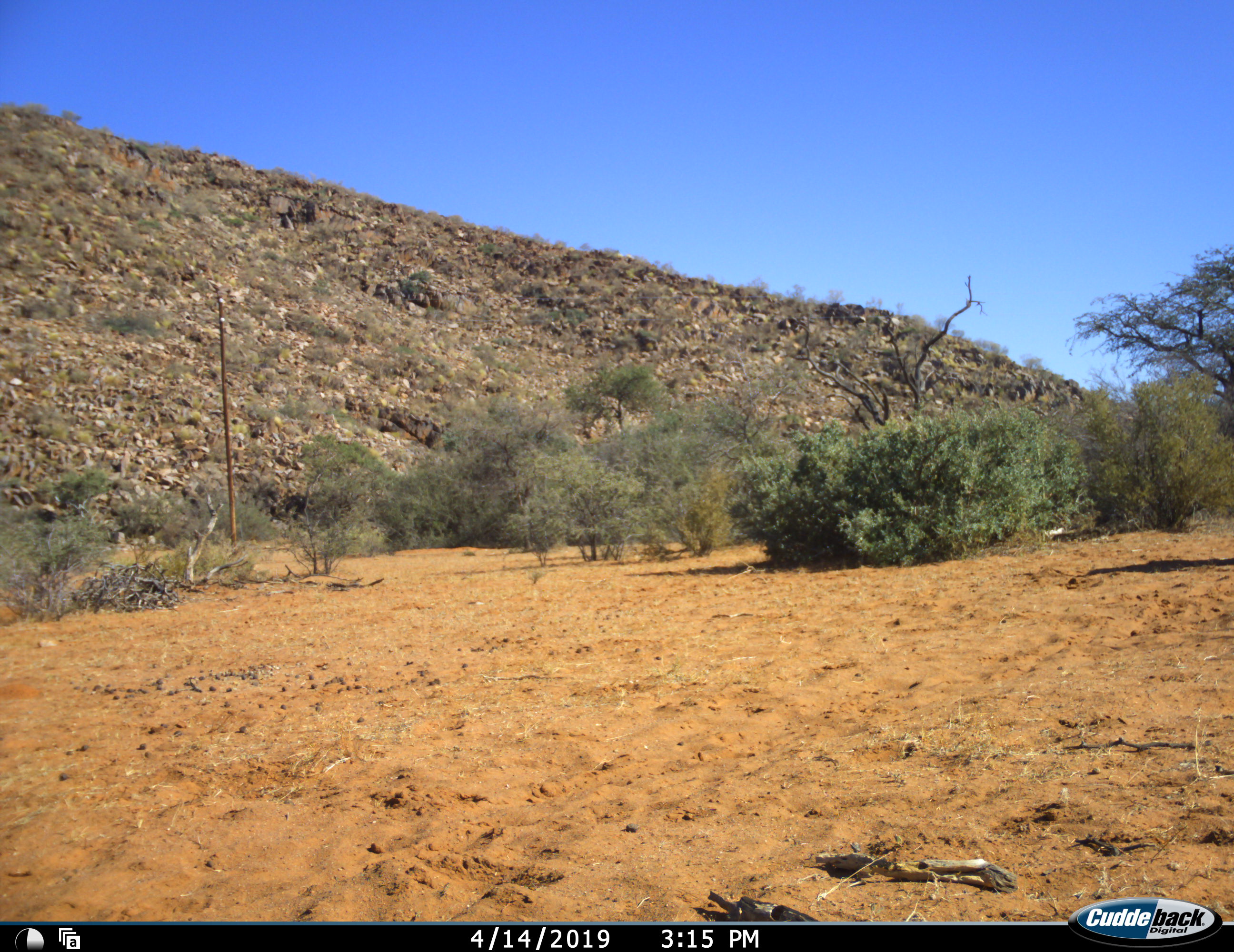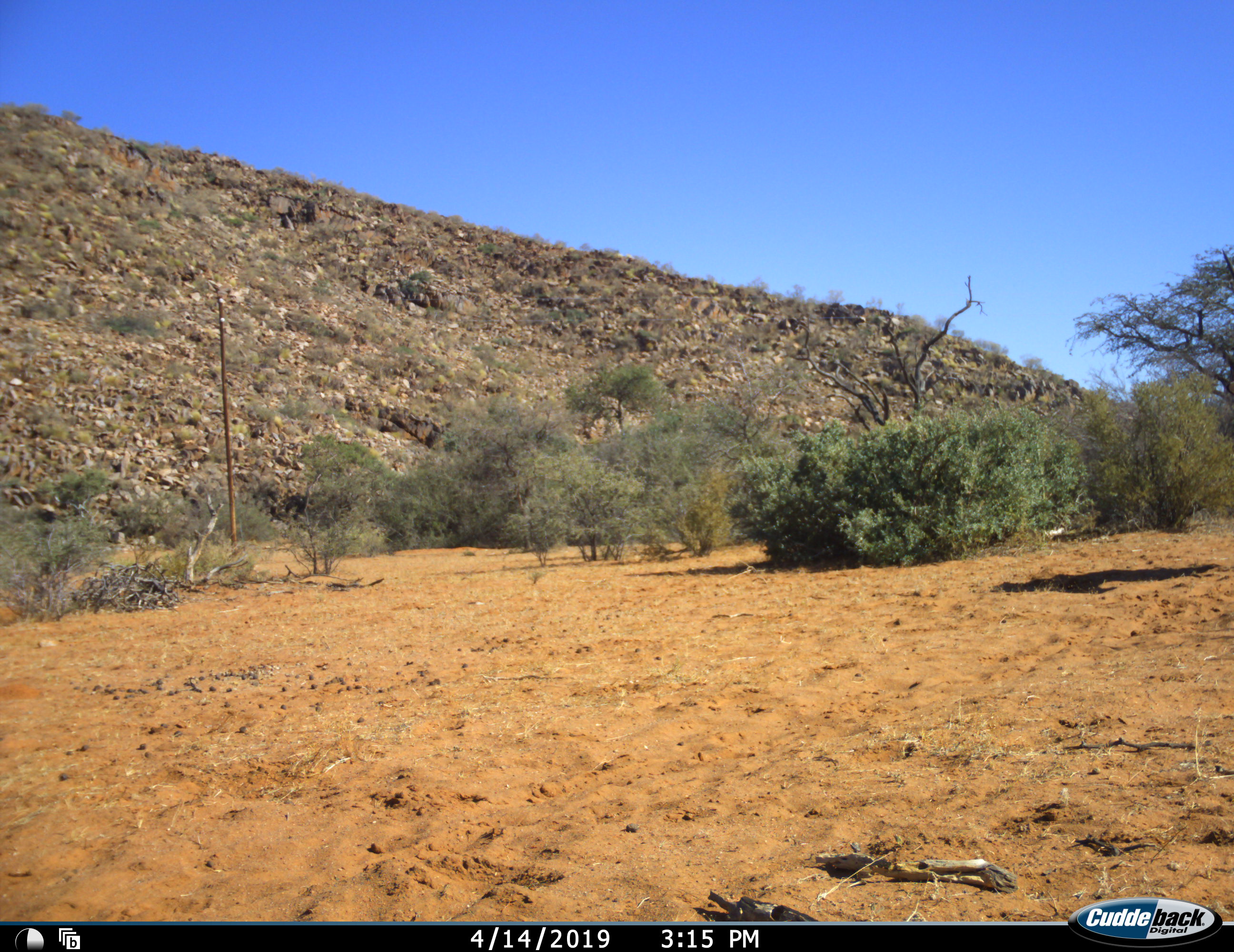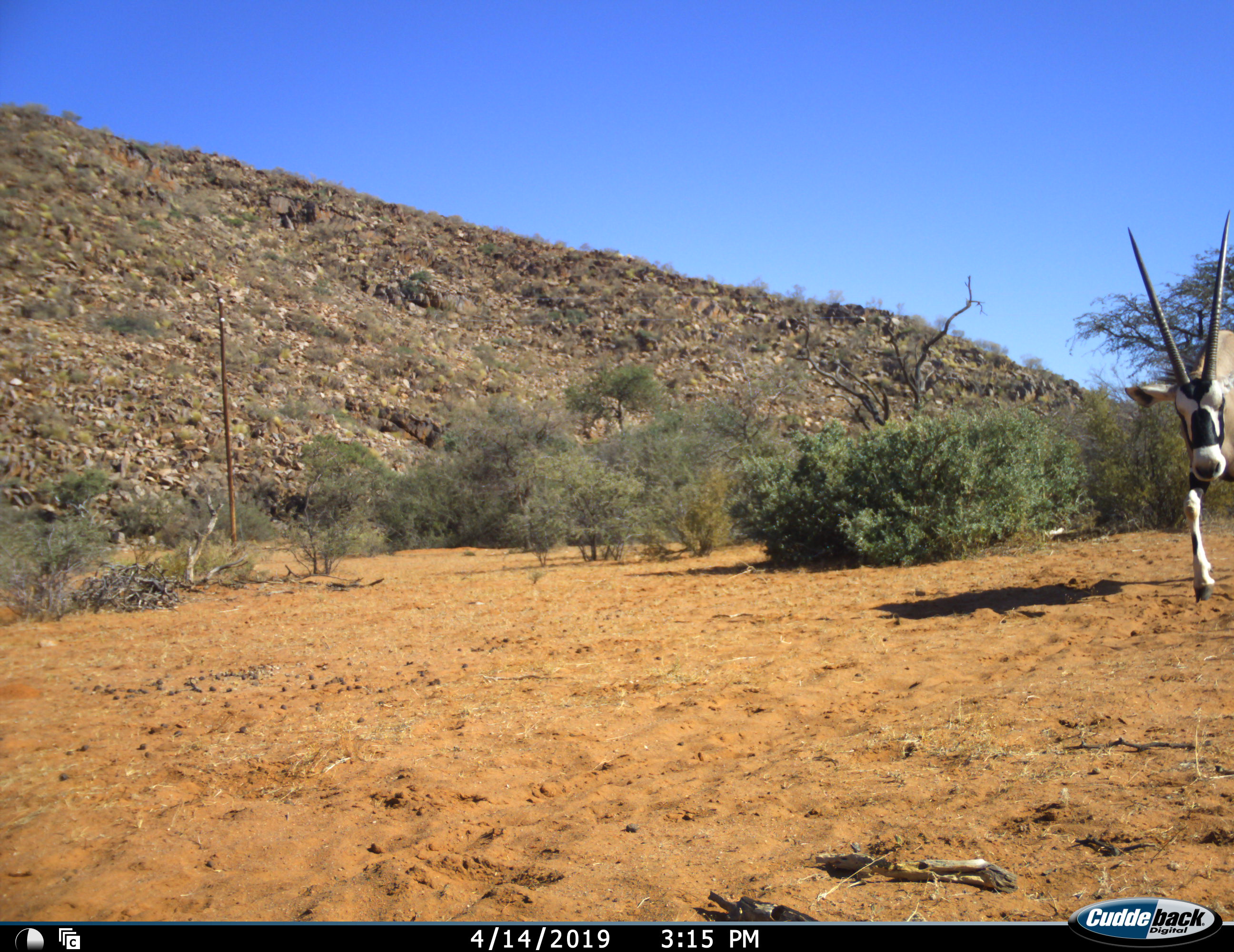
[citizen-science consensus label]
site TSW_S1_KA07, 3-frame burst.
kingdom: Animalia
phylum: Chordata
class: Mammalia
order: Artiodactyla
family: Bovidae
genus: Oryx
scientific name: Oryx gazella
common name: gemsbok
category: oryx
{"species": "oryx (gemsbok) (Oryx gazella)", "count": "1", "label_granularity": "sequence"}